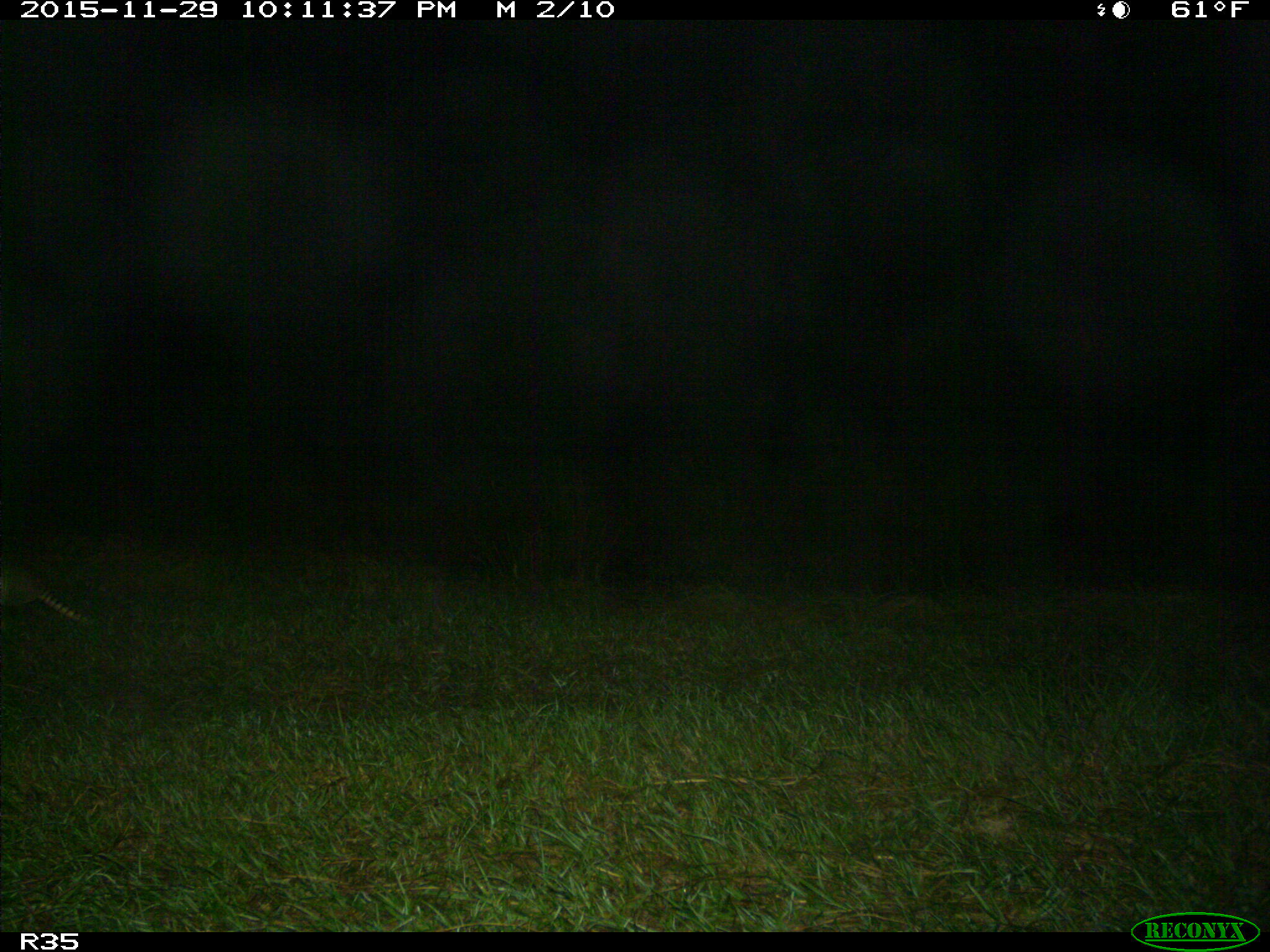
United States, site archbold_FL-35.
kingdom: Animalia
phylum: Chordata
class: Mammalia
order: Cingulata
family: Dasypodidae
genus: Dasypus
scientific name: Dasypus novemcinctus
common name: nine-banded armadillo